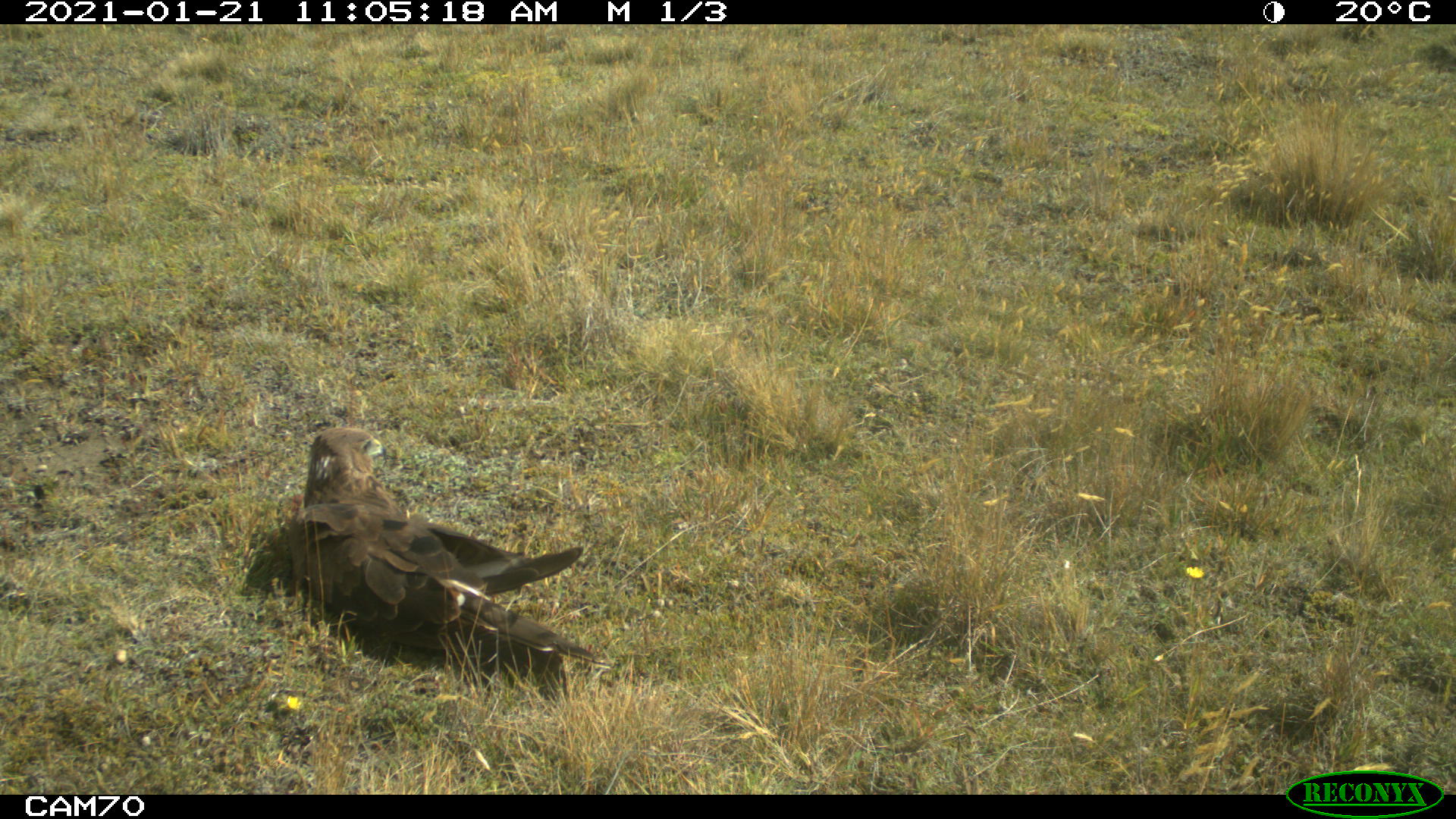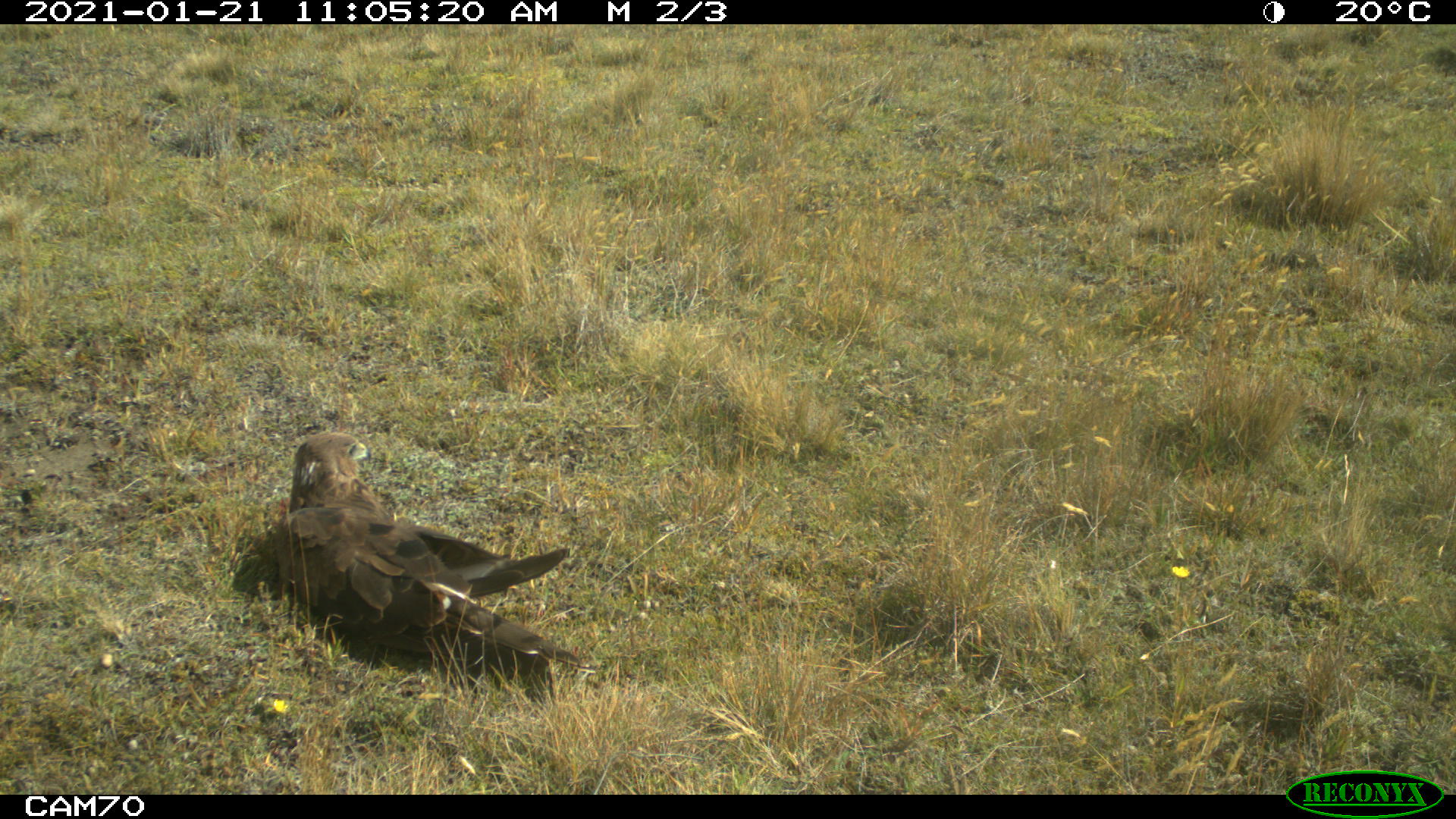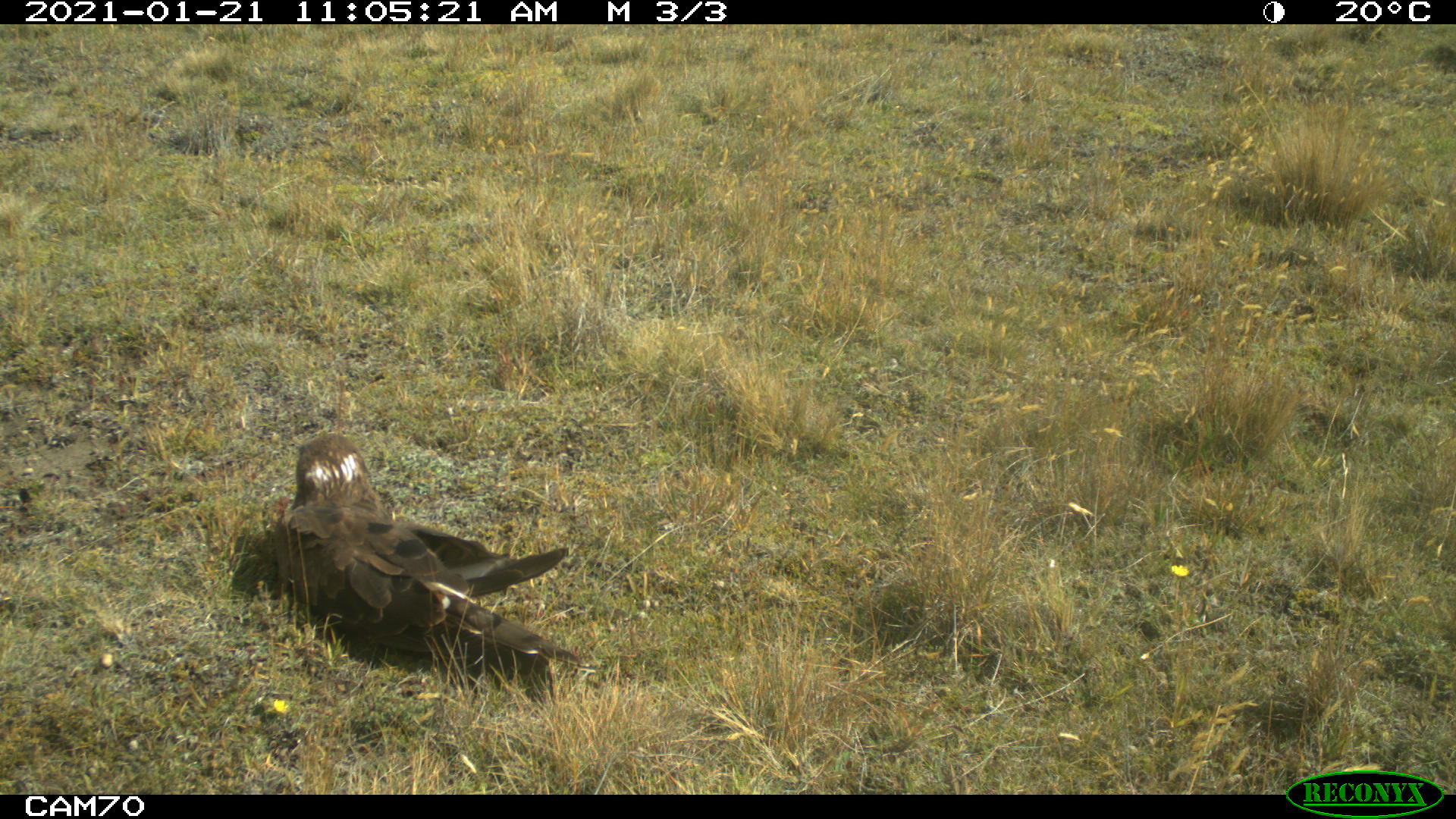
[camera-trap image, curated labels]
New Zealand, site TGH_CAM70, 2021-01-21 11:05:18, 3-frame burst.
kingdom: Animalia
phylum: Chordata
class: Aves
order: Accipitriformes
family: Accipitridae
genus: Circus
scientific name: Circus approximans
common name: swamp harrier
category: harrier